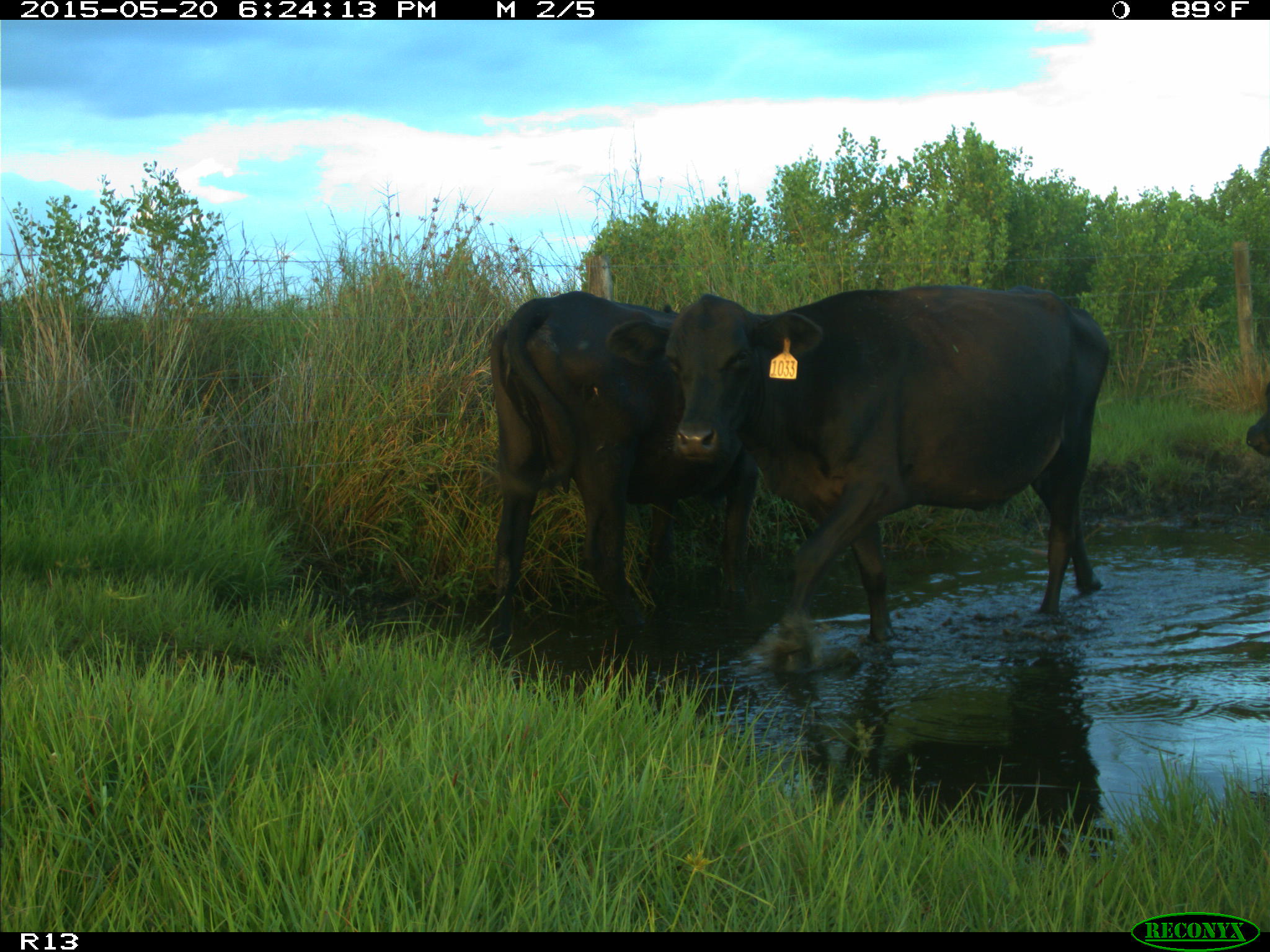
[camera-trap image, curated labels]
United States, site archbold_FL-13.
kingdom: Animalia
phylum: Chordata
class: Mammalia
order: Artiodactyla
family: Bovidae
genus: Bos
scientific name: Bos taurus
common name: domestic cow